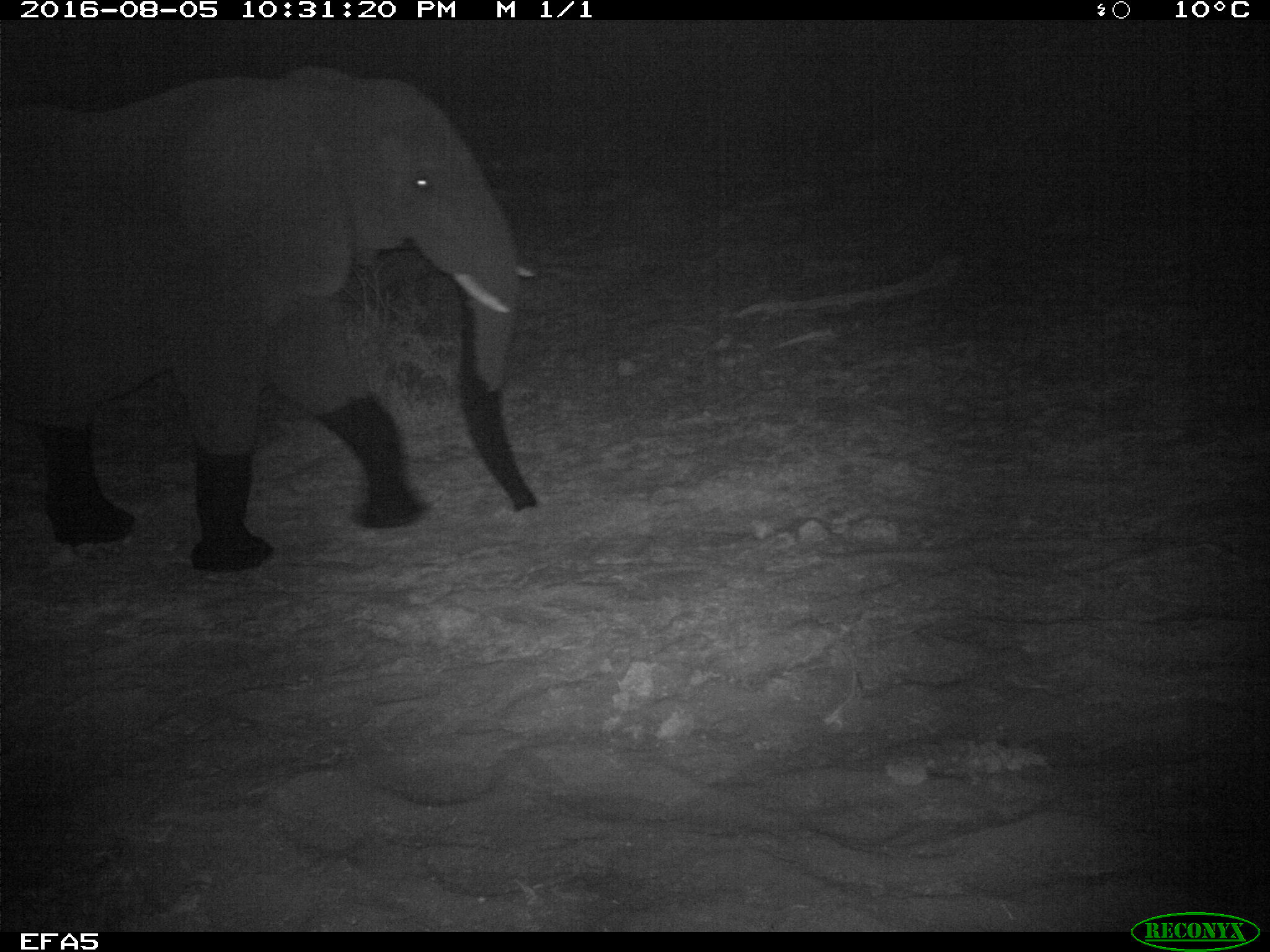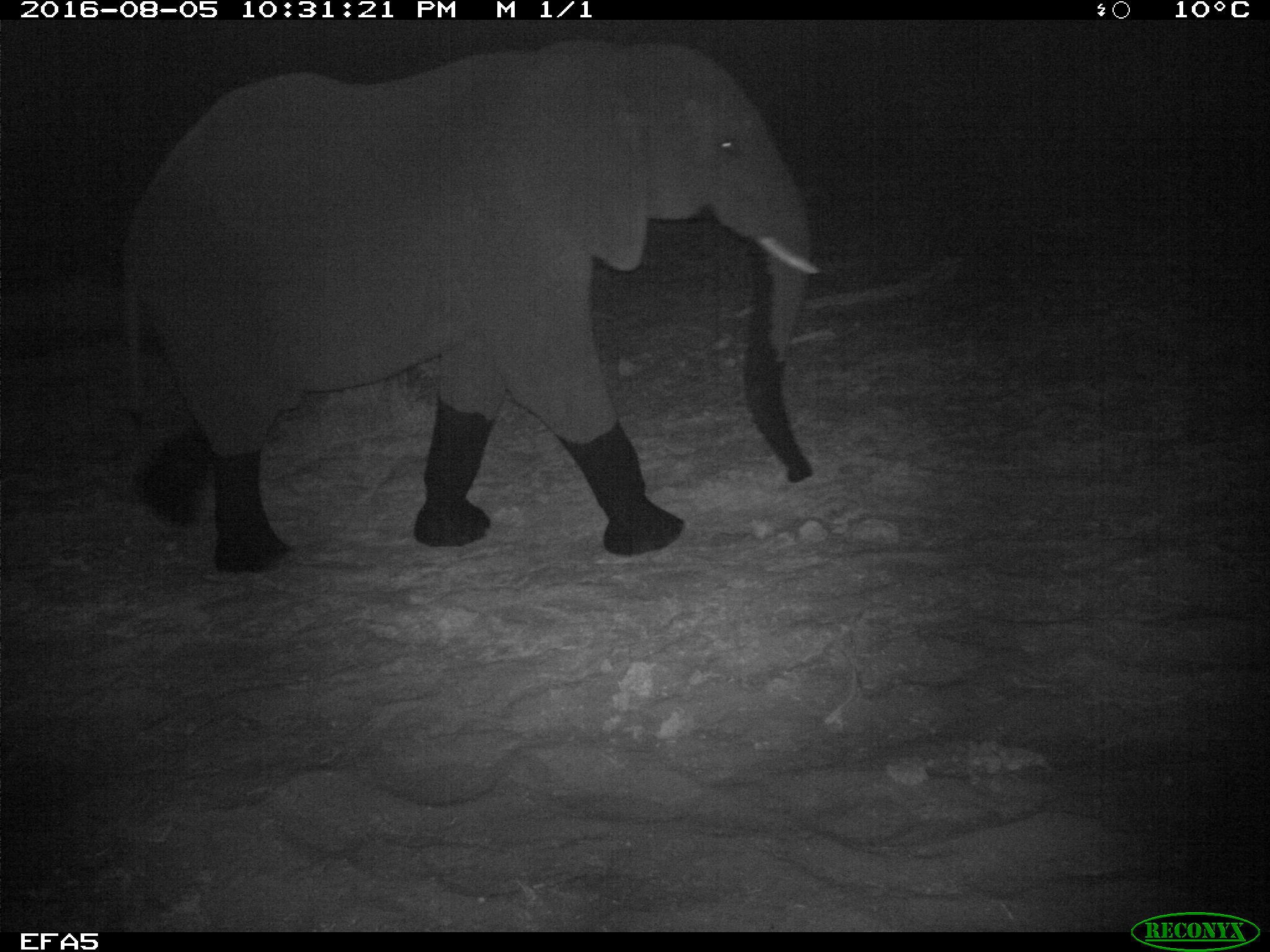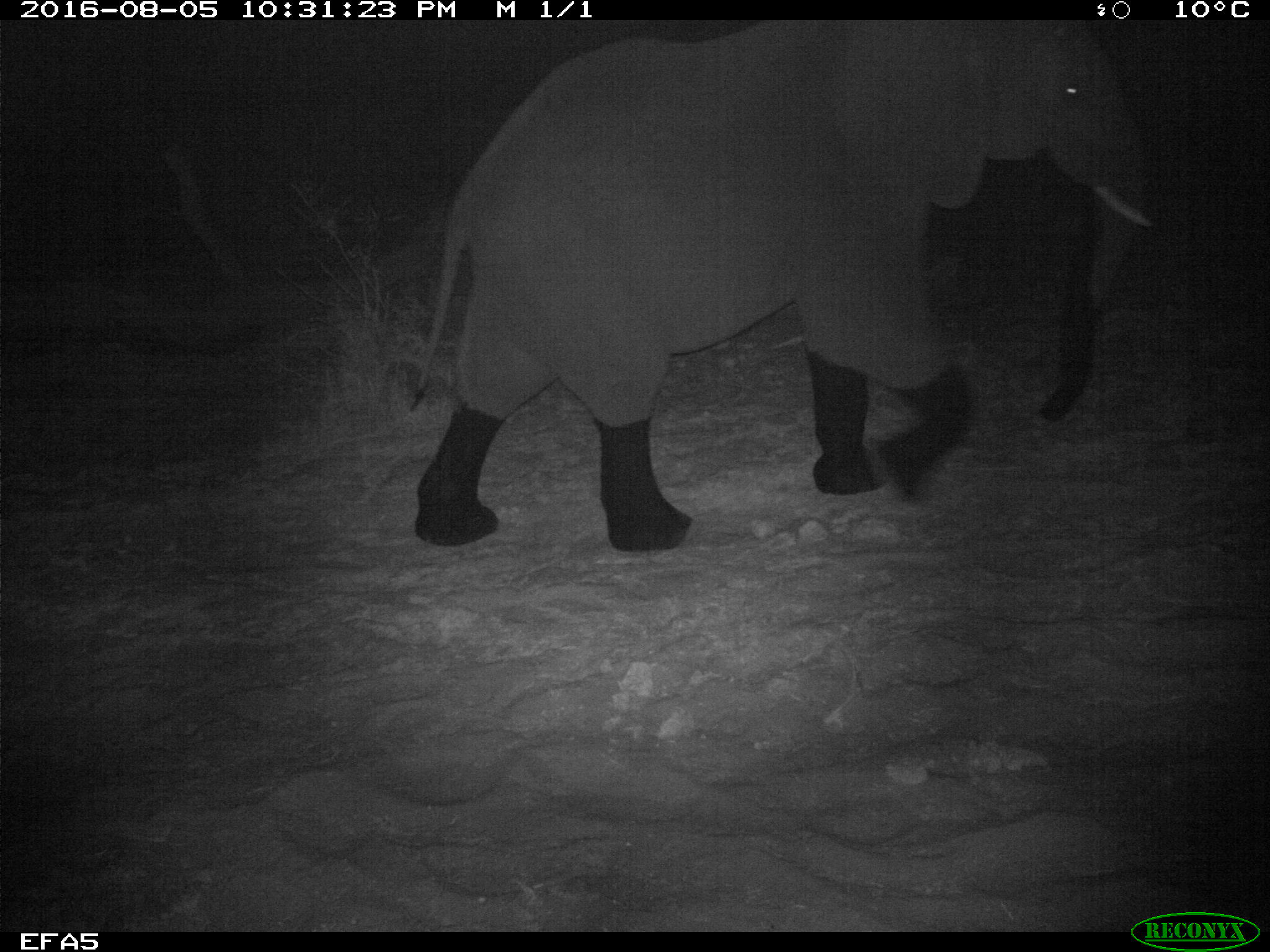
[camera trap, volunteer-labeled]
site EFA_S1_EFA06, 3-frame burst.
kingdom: Animalia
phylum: Chordata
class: Mammalia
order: Proboscidea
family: Elephantidae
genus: Loxodonta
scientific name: Loxodonta africana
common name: african bush elephant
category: elephant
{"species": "elephant (african bush elephant) (Loxodonta africana)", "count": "1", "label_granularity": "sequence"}